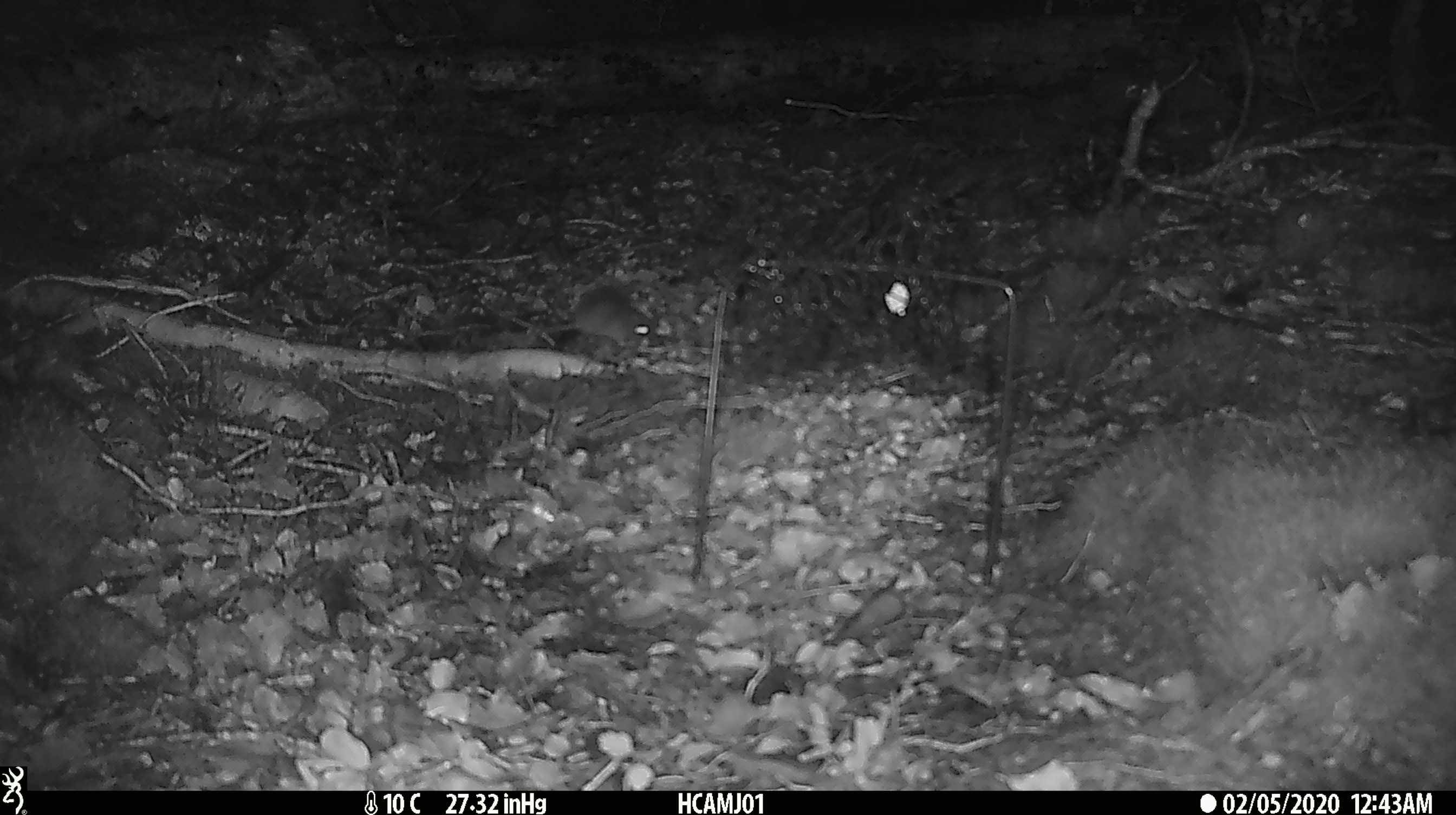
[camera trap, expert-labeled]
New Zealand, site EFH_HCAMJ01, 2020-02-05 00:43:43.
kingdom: Animalia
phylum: Chordata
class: Mammalia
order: Rodentia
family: Muridae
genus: Mus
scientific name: Mus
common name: mouse